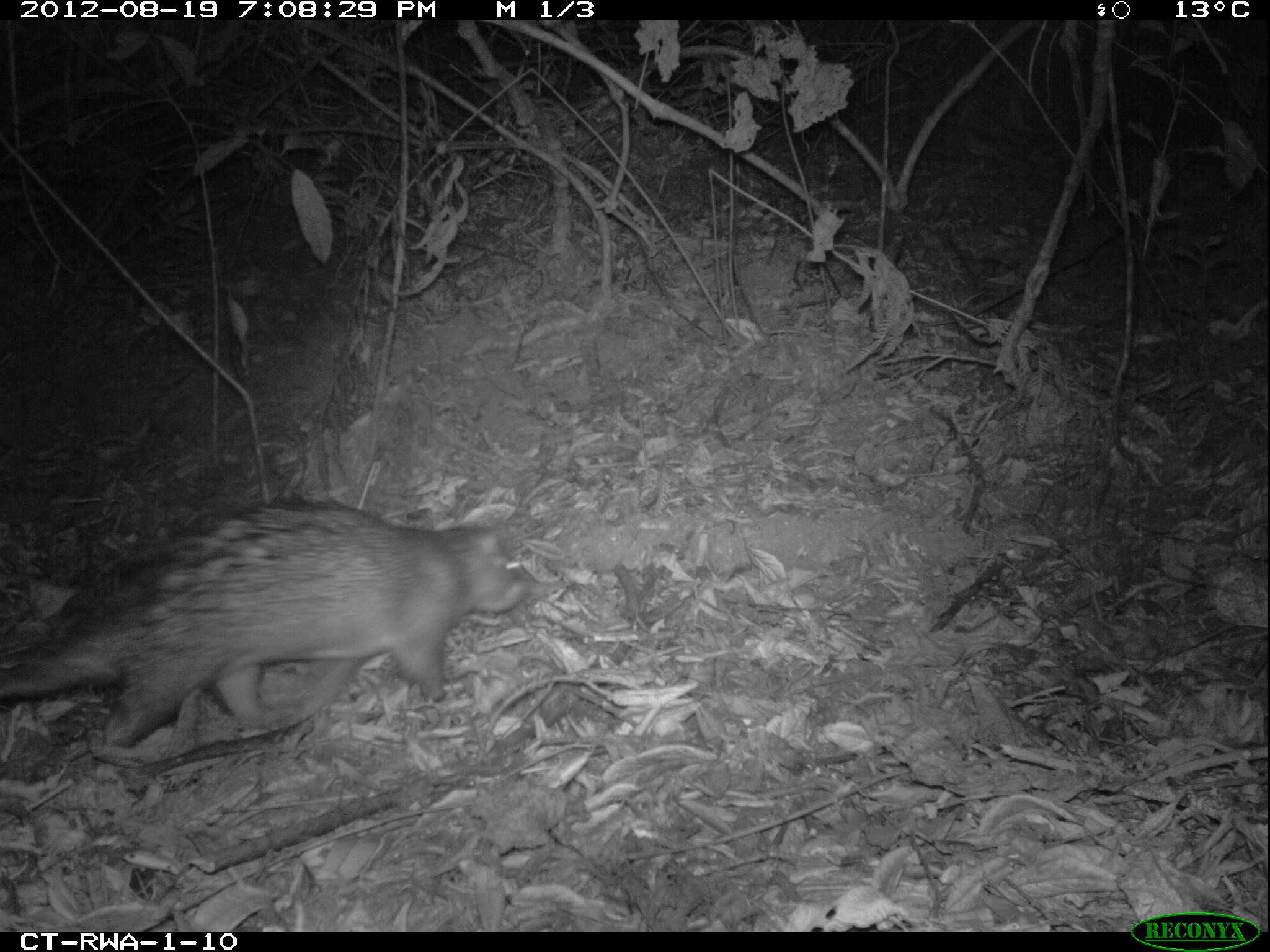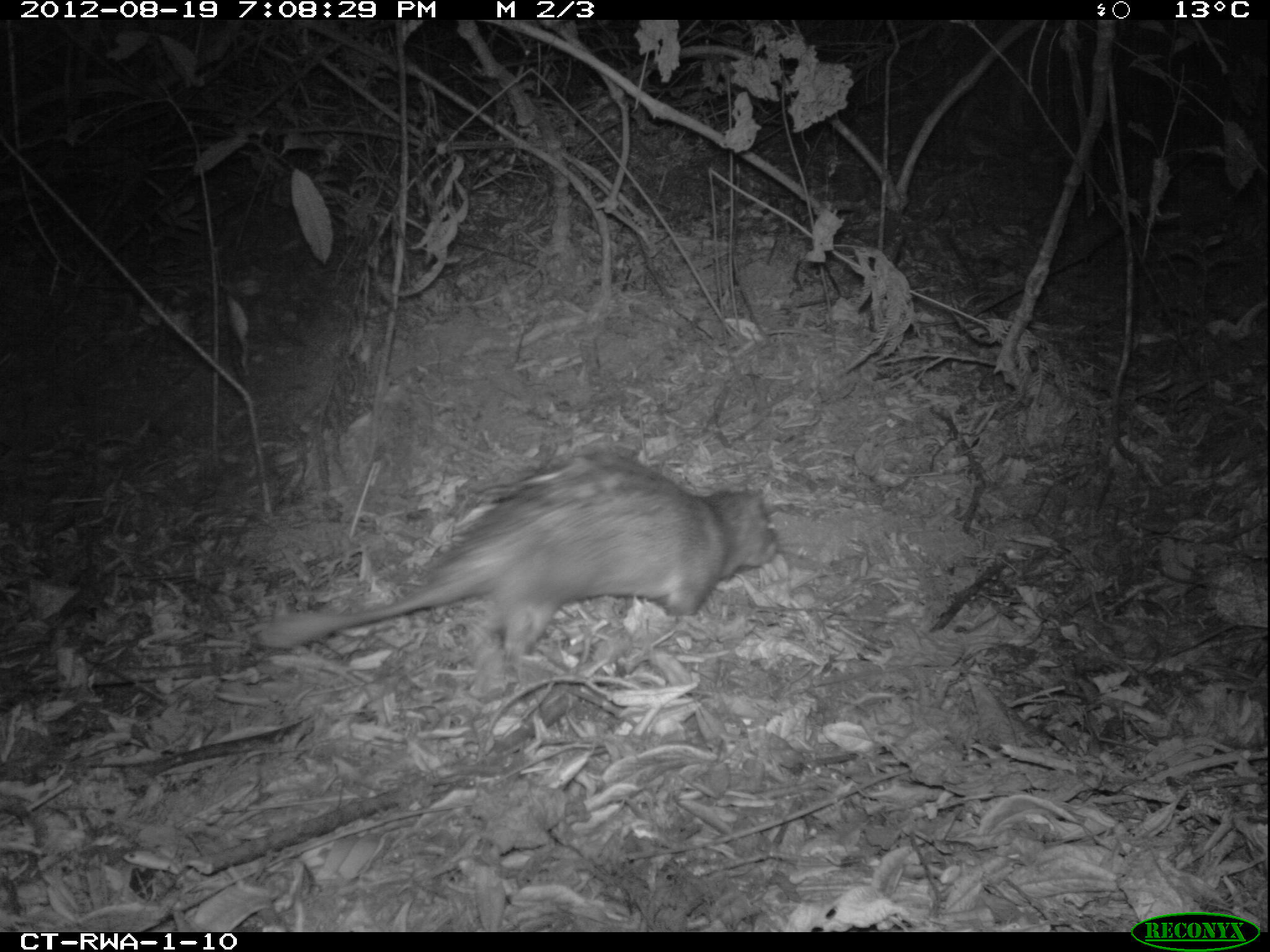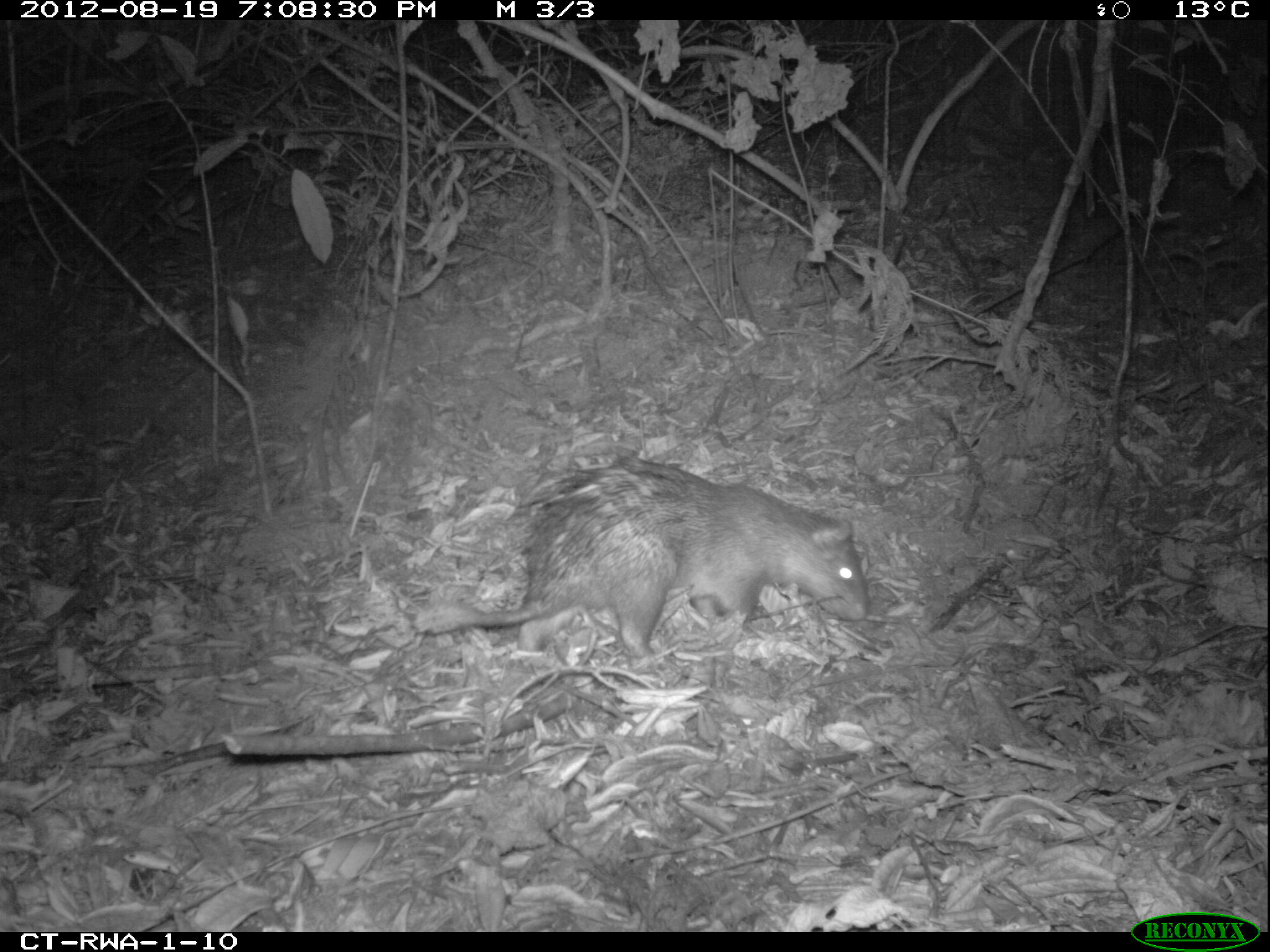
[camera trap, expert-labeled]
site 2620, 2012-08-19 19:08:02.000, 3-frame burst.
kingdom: Animalia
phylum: Chordata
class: Mammalia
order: Rodentia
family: Hystricidae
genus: Atherurus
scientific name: Atherurus africanus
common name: african brush-tailed porcupine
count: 1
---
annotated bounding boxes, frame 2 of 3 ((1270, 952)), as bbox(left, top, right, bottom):
atherurus africanus: bbox(254, 444, 782, 659)